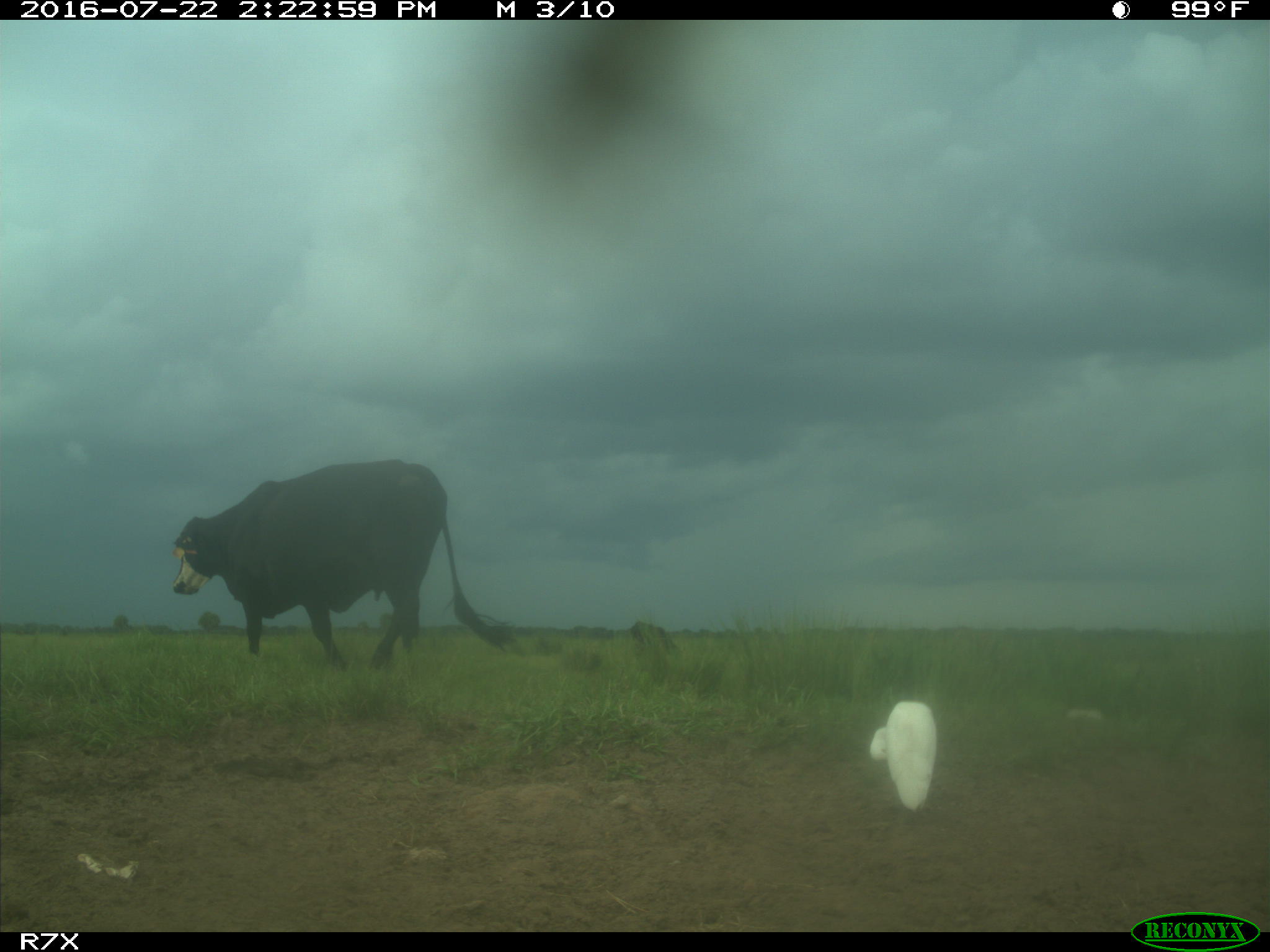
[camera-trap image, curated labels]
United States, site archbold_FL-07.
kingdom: Animalia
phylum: Chordata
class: Mammalia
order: Artiodactyla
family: Bovidae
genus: Bos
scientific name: Bos taurus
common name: domestic cow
Bos taurus (domestic cow).